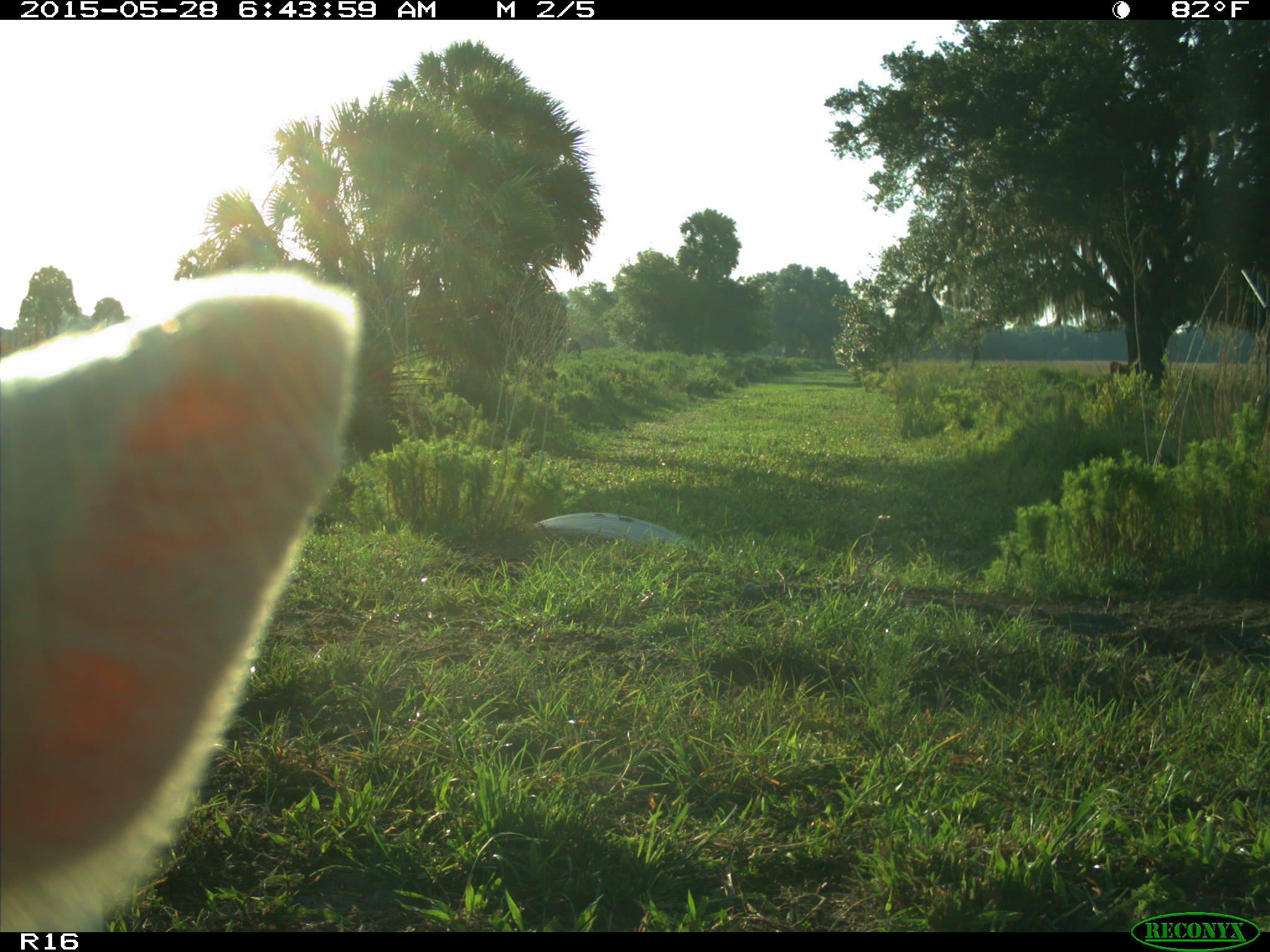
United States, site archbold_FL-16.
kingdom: Animalia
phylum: Chordata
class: Mammalia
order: Artiodactyla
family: Bovidae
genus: Bos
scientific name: Bos taurus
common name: domestic cow